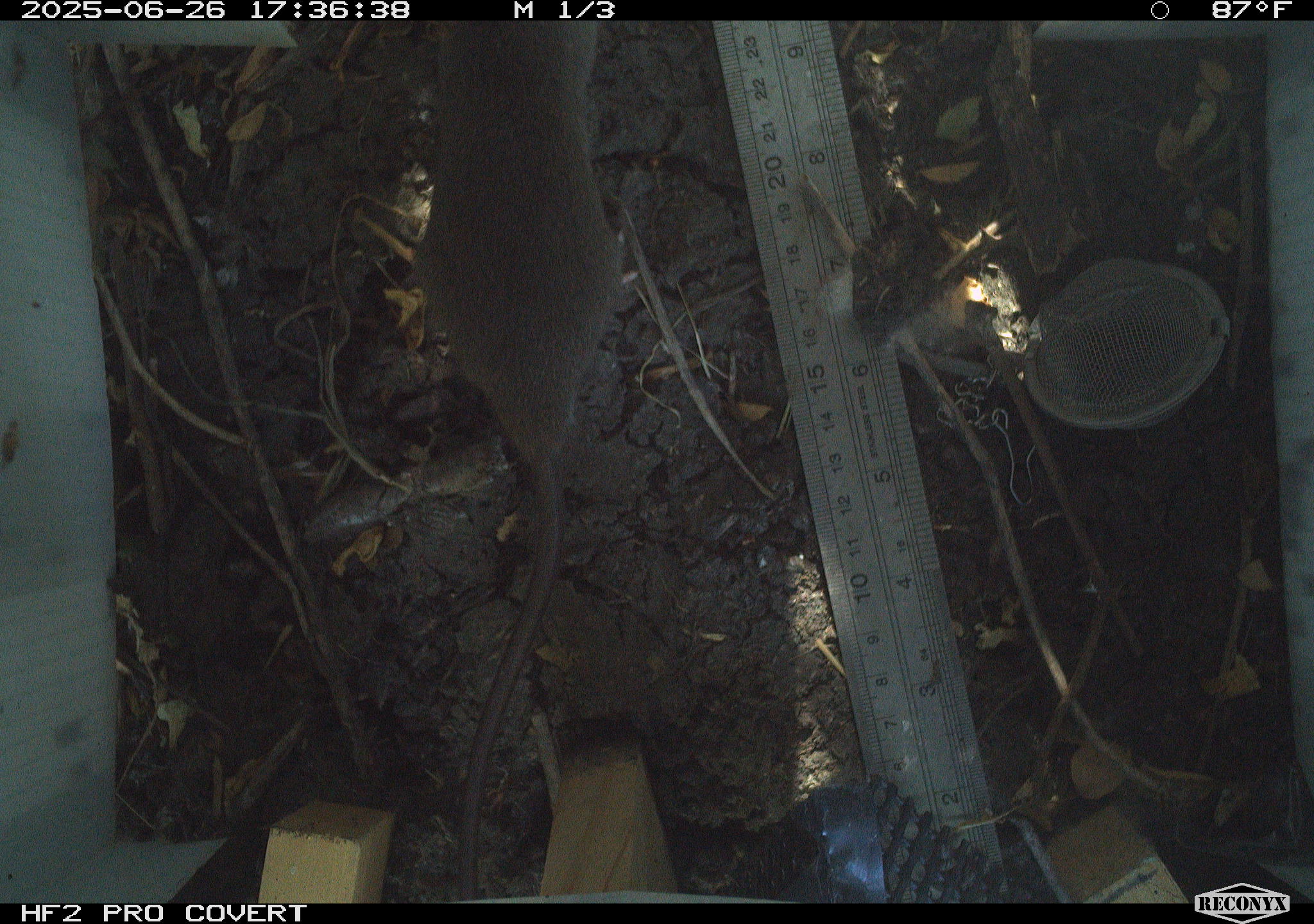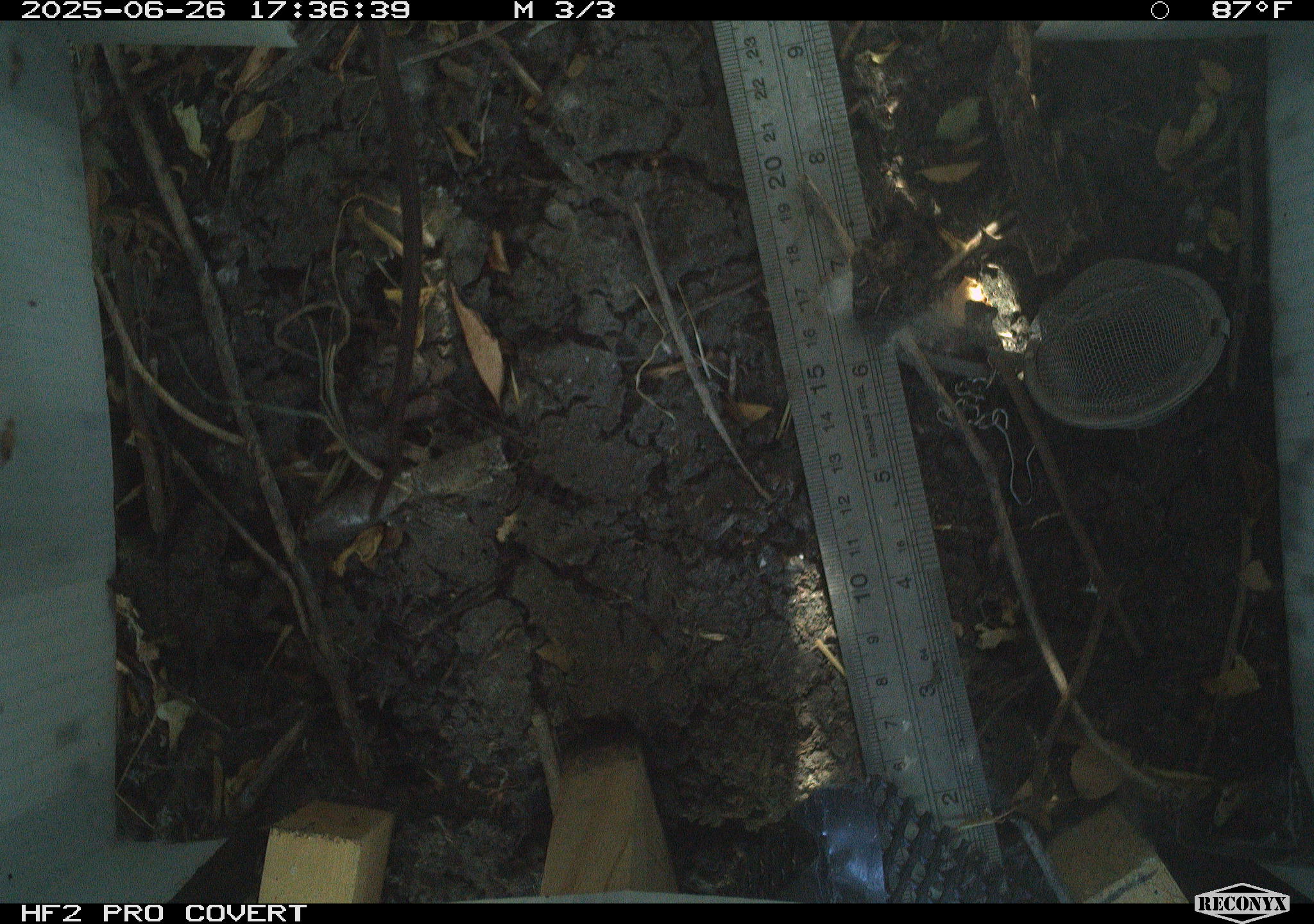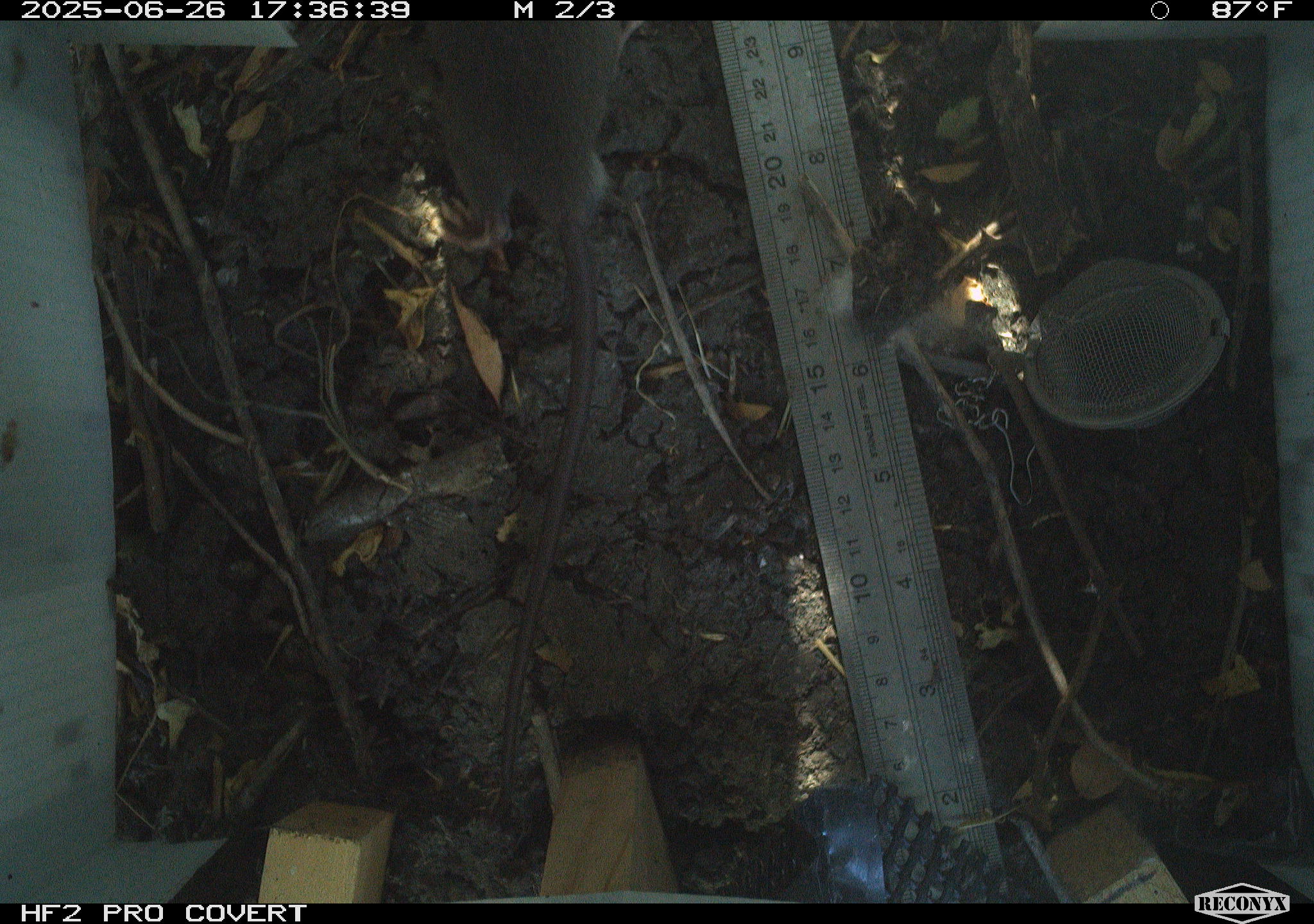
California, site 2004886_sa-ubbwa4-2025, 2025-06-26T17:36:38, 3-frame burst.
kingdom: Animalia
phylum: Chordata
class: Mammalia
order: Rodentia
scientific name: Rodentia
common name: rodent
Rodent (Rodentia).